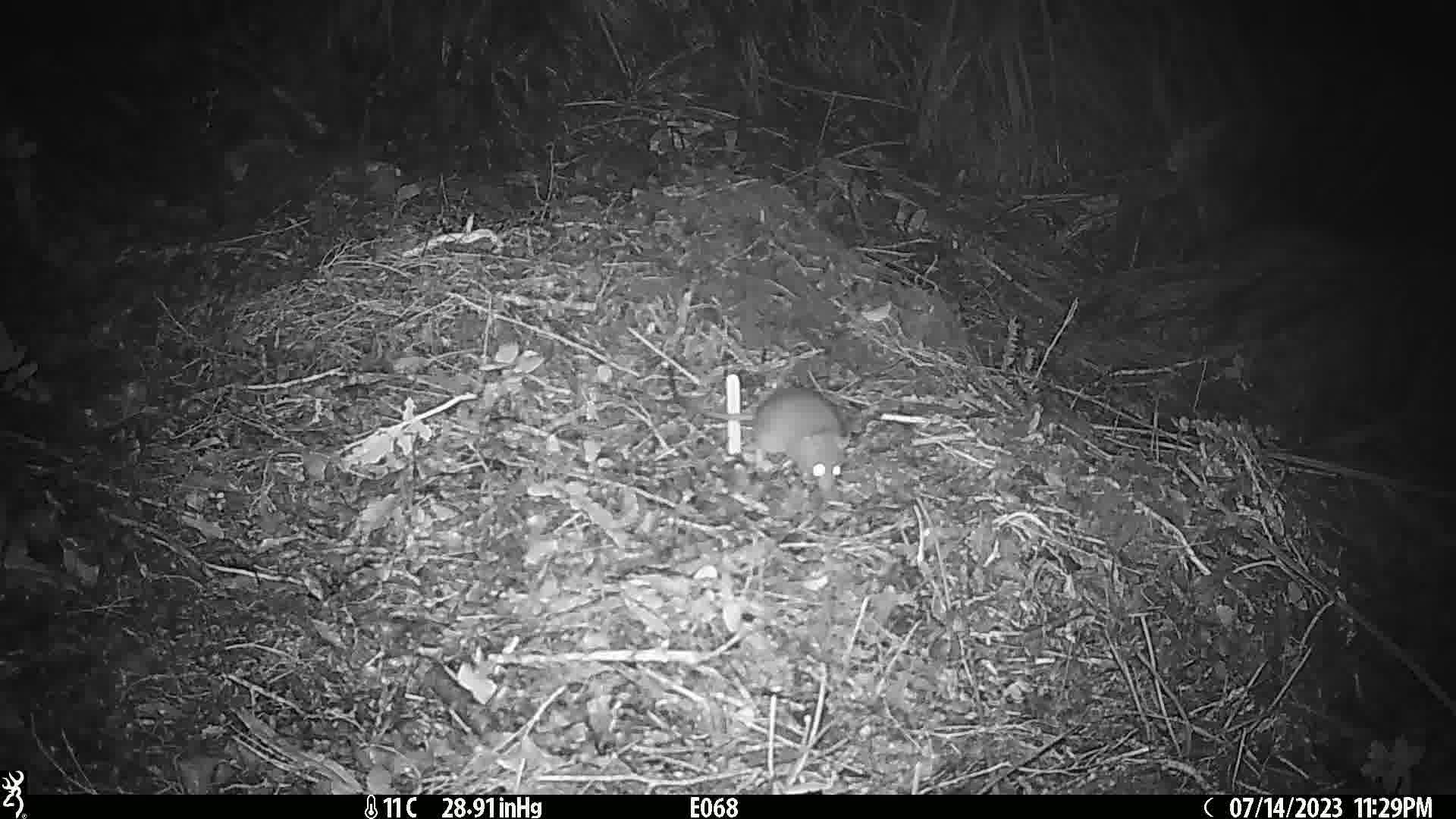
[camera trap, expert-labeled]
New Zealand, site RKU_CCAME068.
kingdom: Animalia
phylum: Chordata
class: Mammalia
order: Rodentia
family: Muridae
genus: Rattus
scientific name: Rattus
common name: rat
Rat (Rattus).